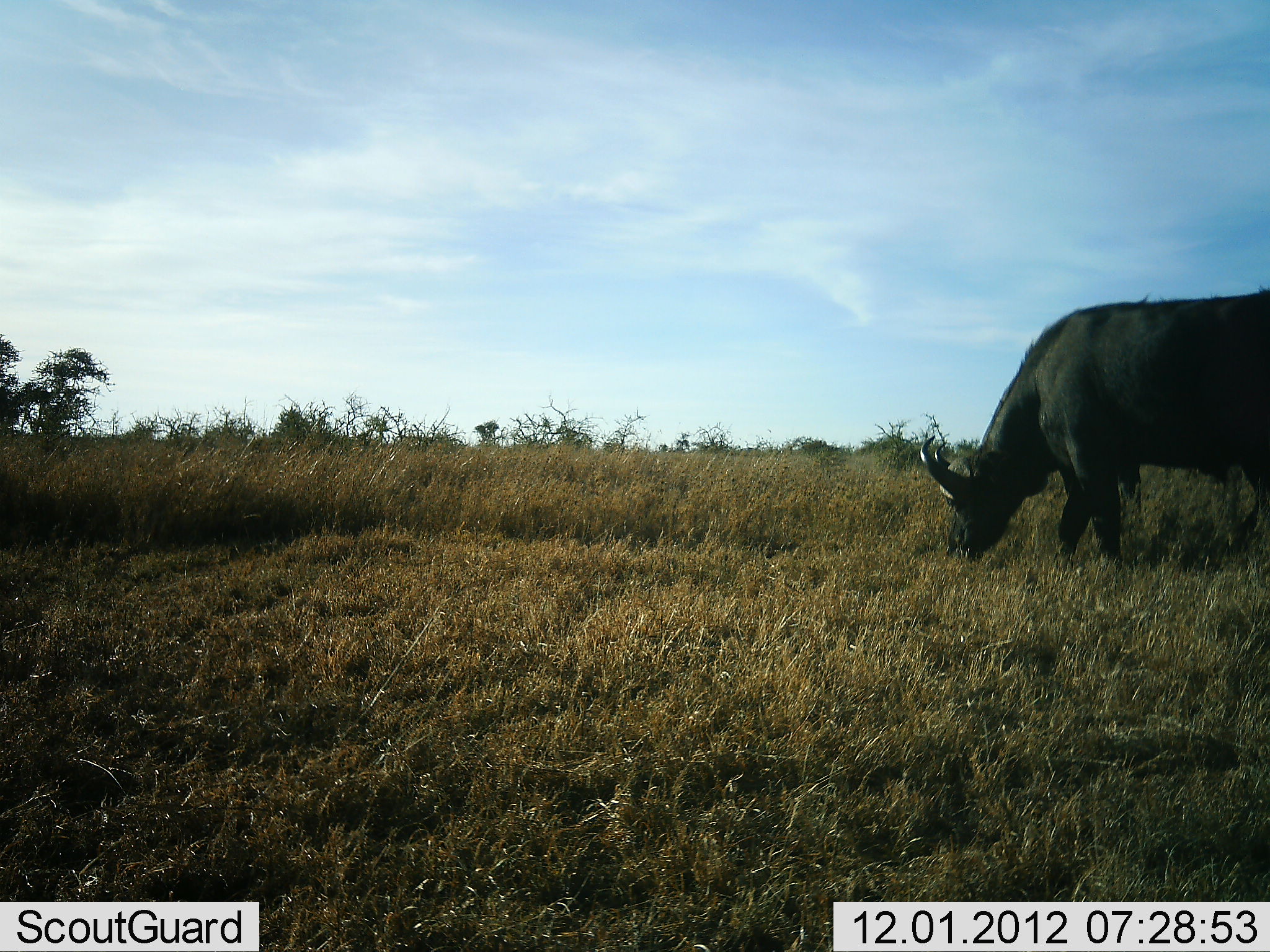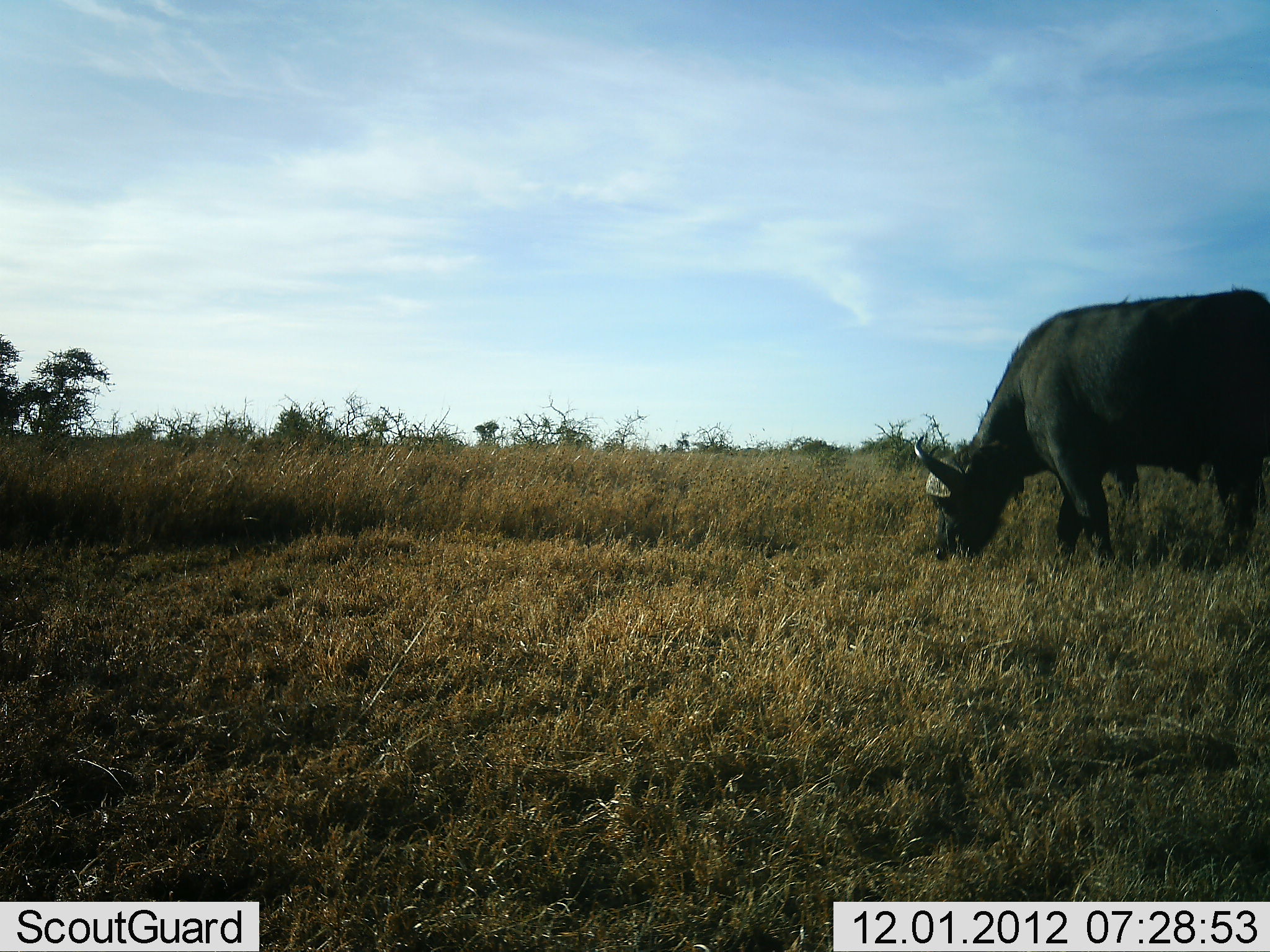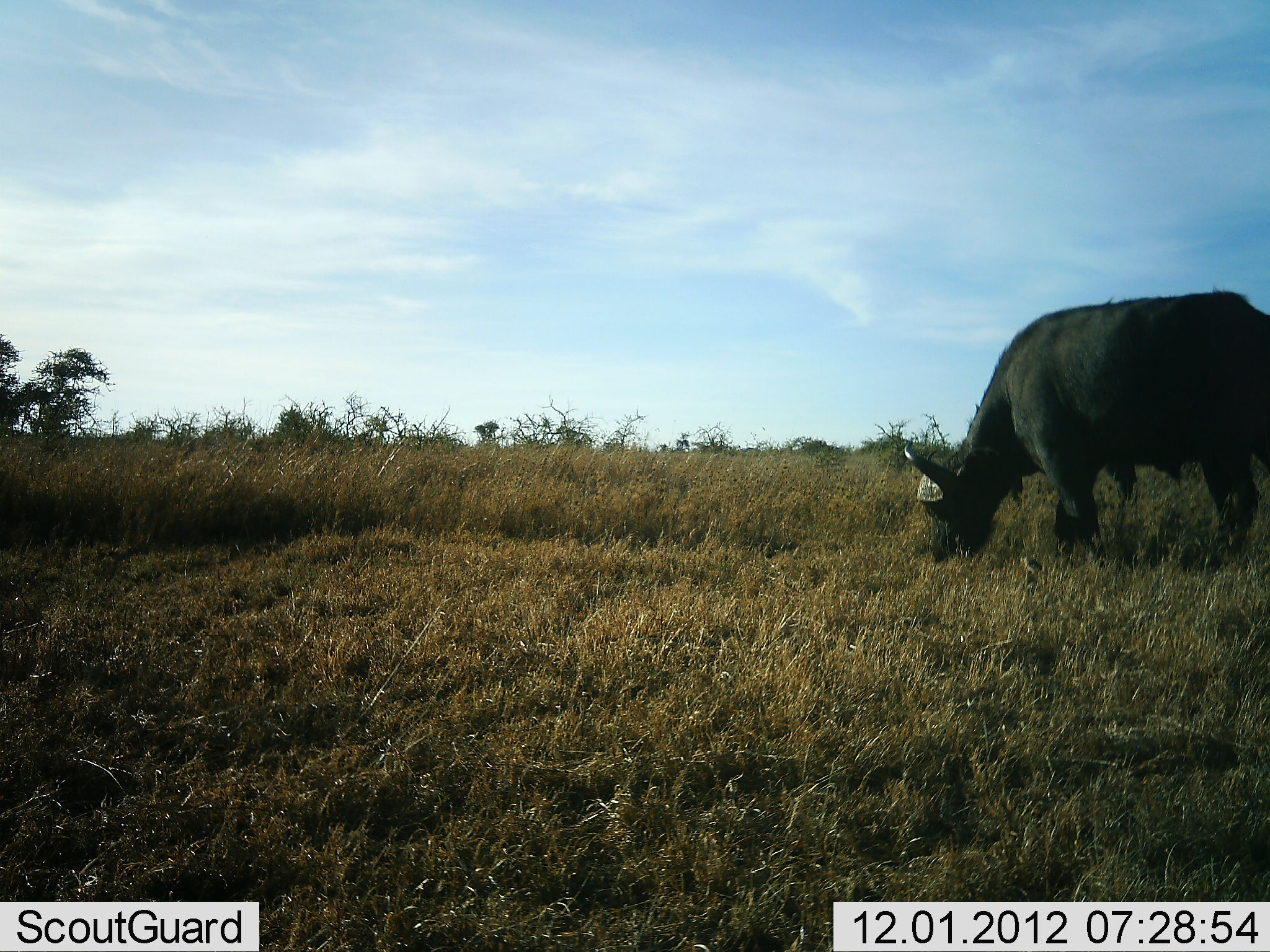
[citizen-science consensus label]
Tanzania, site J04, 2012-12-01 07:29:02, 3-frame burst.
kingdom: Animalia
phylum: Chordata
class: Mammalia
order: Artiodactyla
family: Bovidae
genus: Syncerus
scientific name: Syncerus caffer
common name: cape buffalo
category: buffalo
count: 1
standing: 18%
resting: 0%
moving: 14%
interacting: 0%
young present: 0%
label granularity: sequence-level